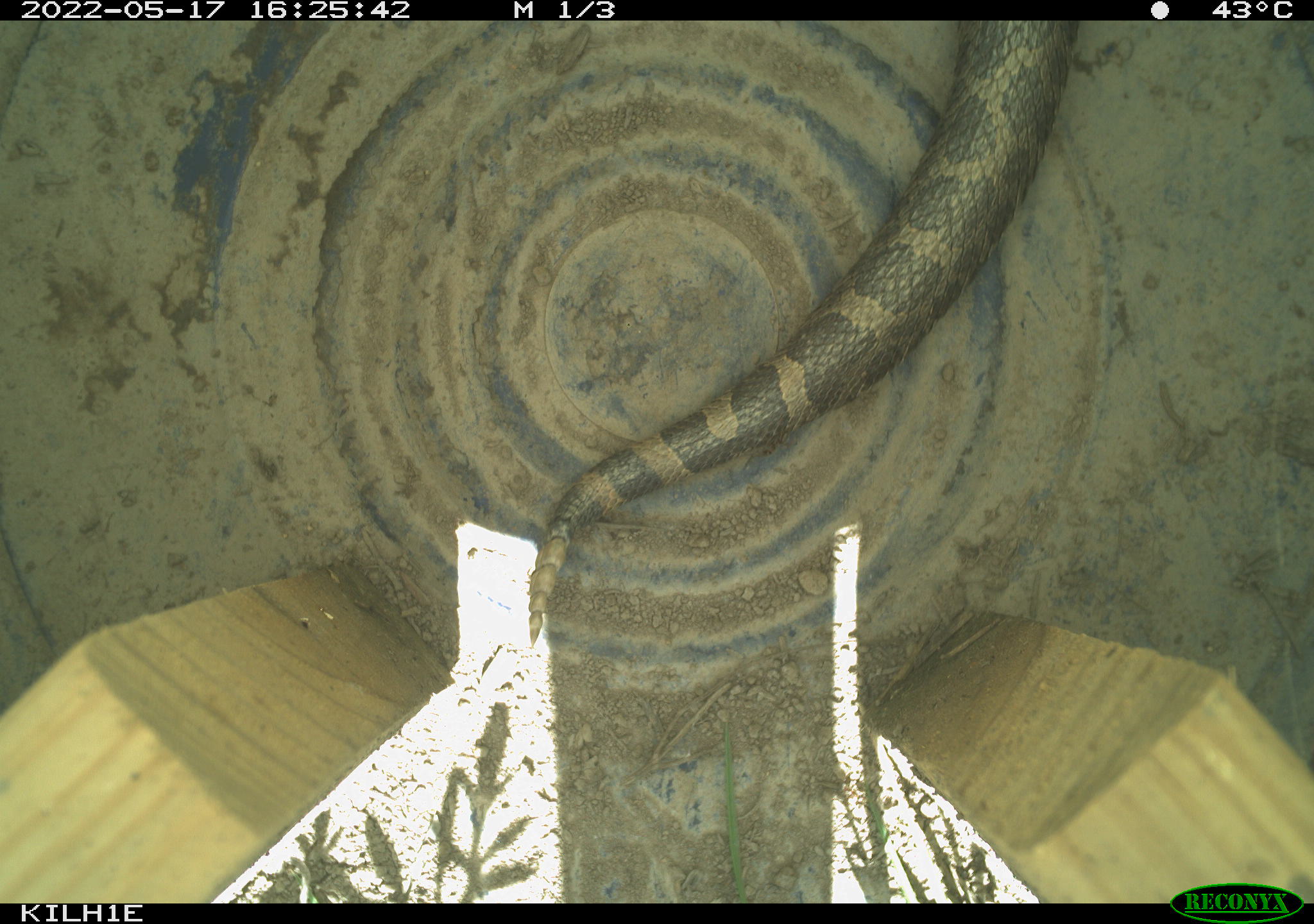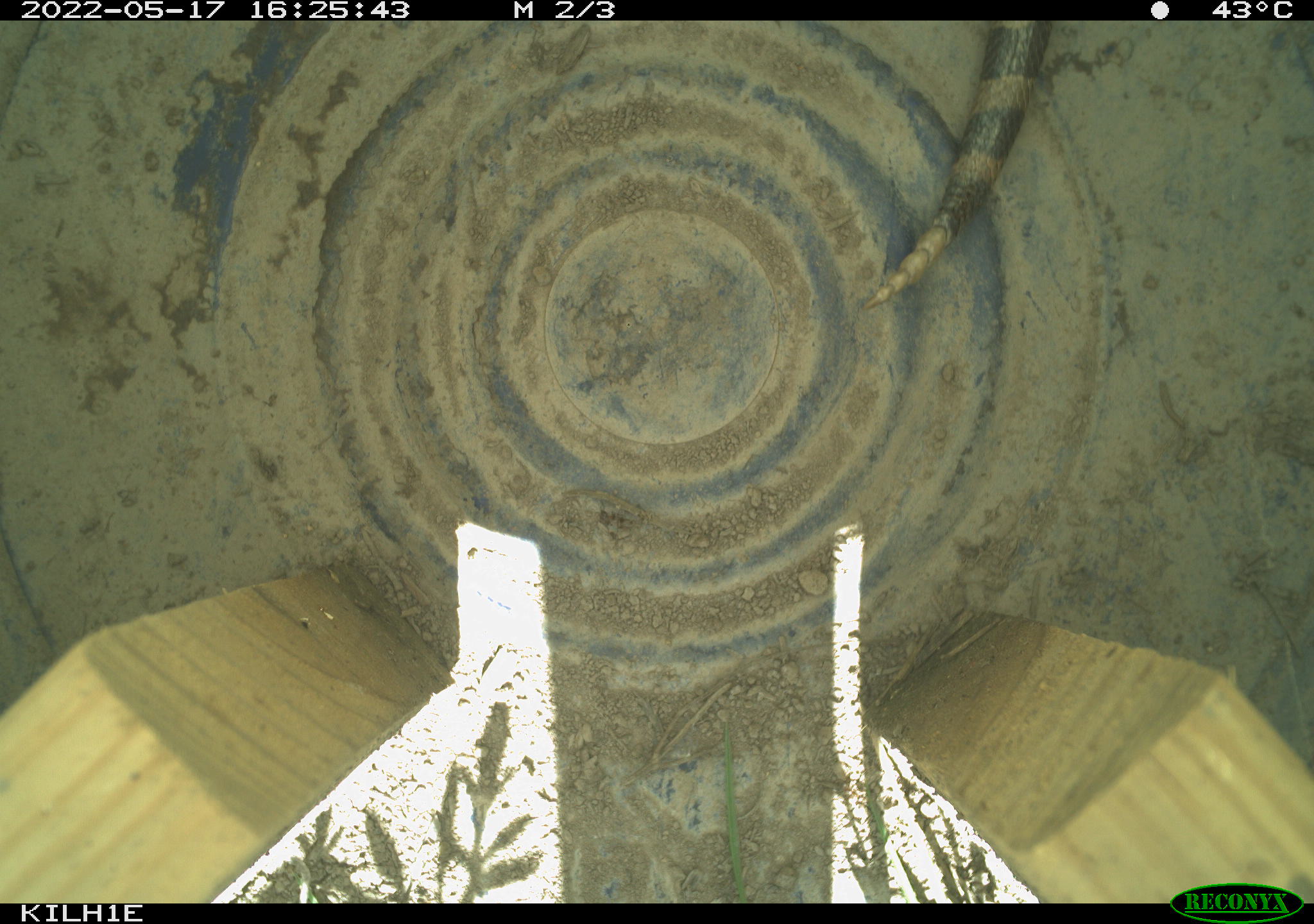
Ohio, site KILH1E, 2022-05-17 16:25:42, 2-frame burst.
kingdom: Animalia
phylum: Chordata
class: Reptilia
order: Squamata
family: Viperidae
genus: Sistrurus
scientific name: Sistrurus catenatus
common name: eastern massasauga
Eastern massasauga (Sistrurus catenatus).